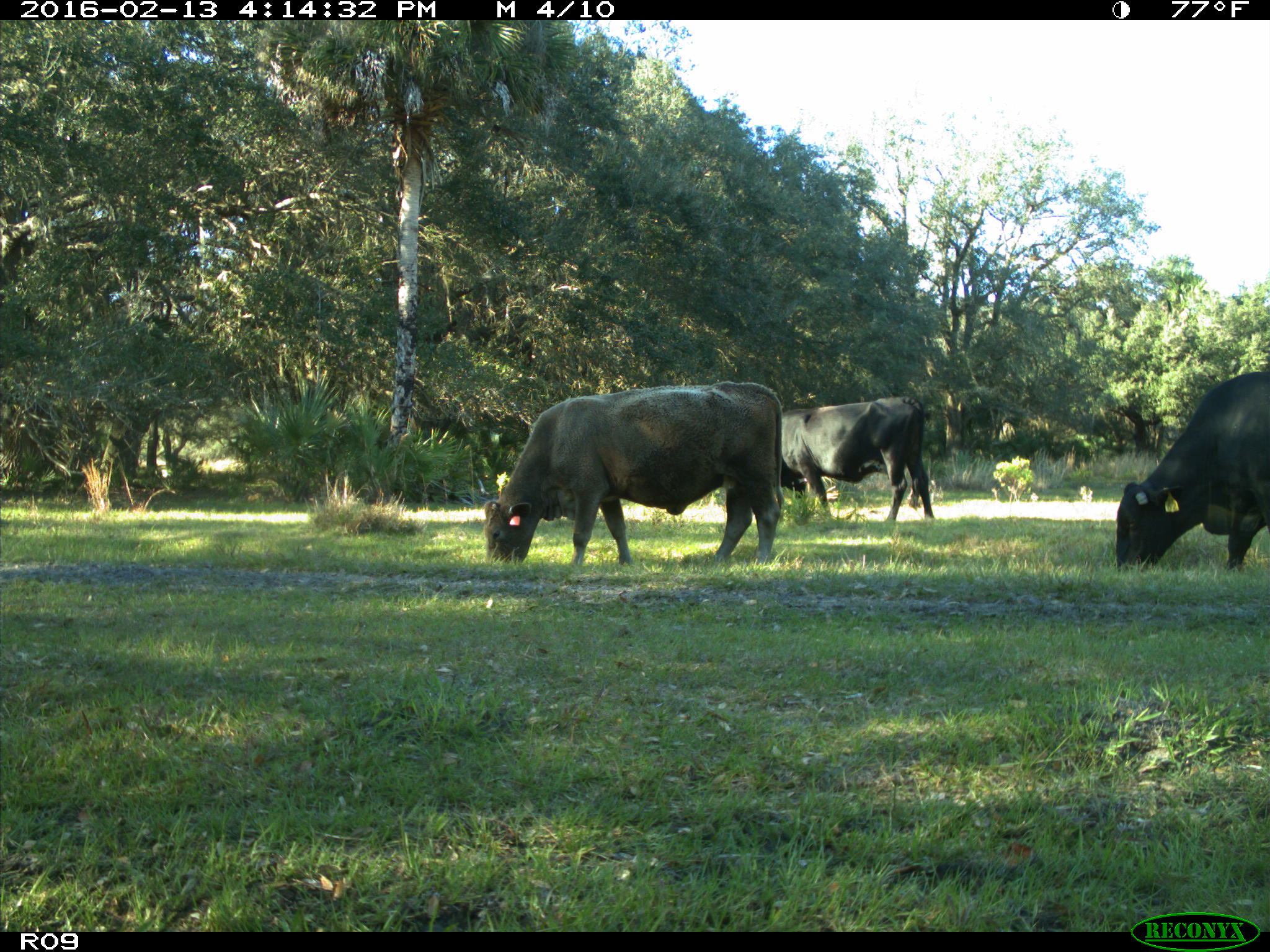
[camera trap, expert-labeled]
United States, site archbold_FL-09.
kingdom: Animalia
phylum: Chordata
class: Mammalia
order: Artiodactyla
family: Bovidae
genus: Bos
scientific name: Bos taurus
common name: domestic cow